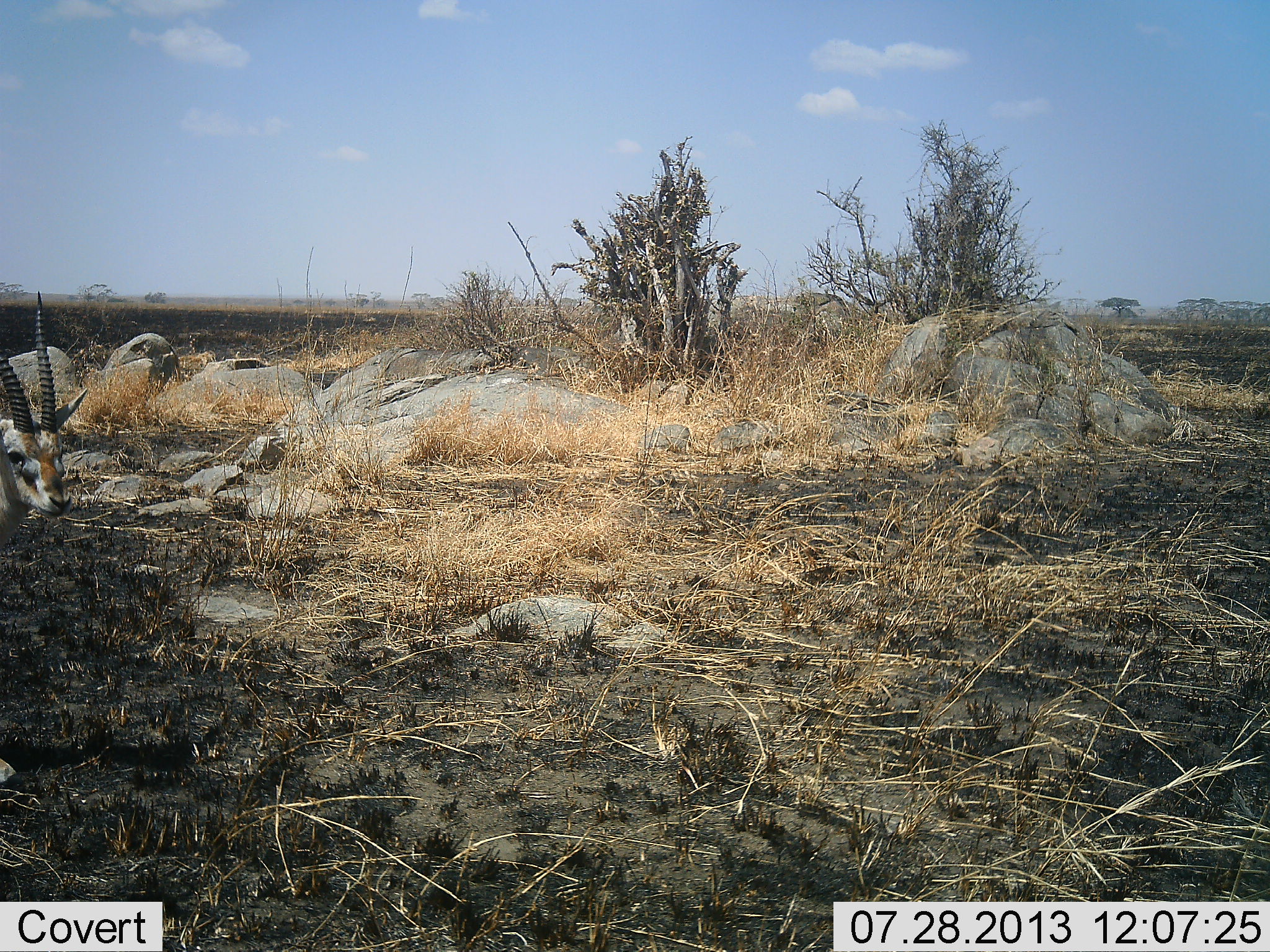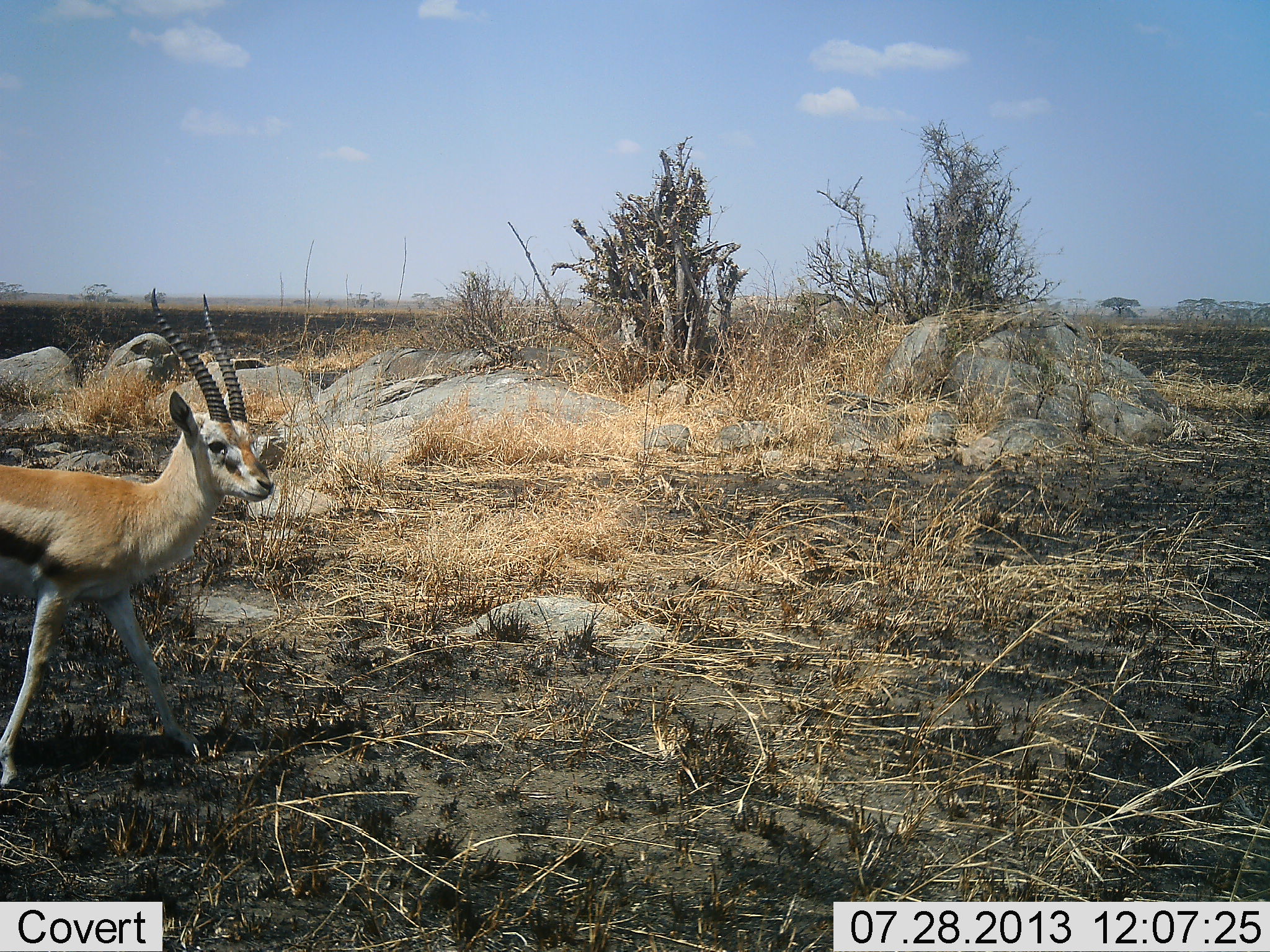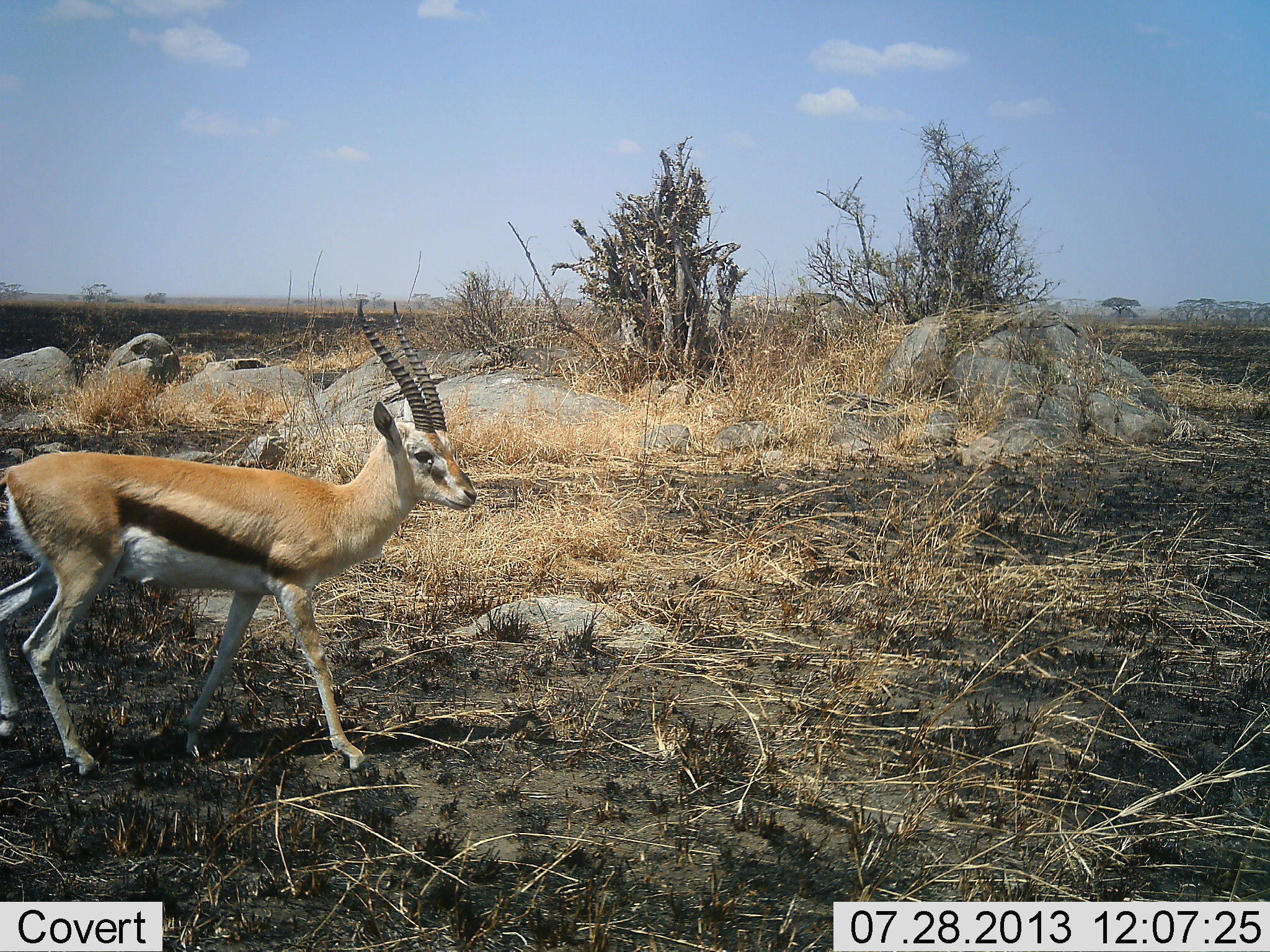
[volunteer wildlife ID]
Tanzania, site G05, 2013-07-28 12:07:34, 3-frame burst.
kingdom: Animalia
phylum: Chordata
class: Mammalia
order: Artiodactyla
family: Bovidae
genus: Eudorcas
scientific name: Eudorcas thomsonii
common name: thomson's gazelle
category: gazellethomsons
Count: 1.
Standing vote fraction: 7%.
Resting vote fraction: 0%.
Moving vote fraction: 100%.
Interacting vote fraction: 0%.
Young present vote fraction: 0%.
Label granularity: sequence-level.